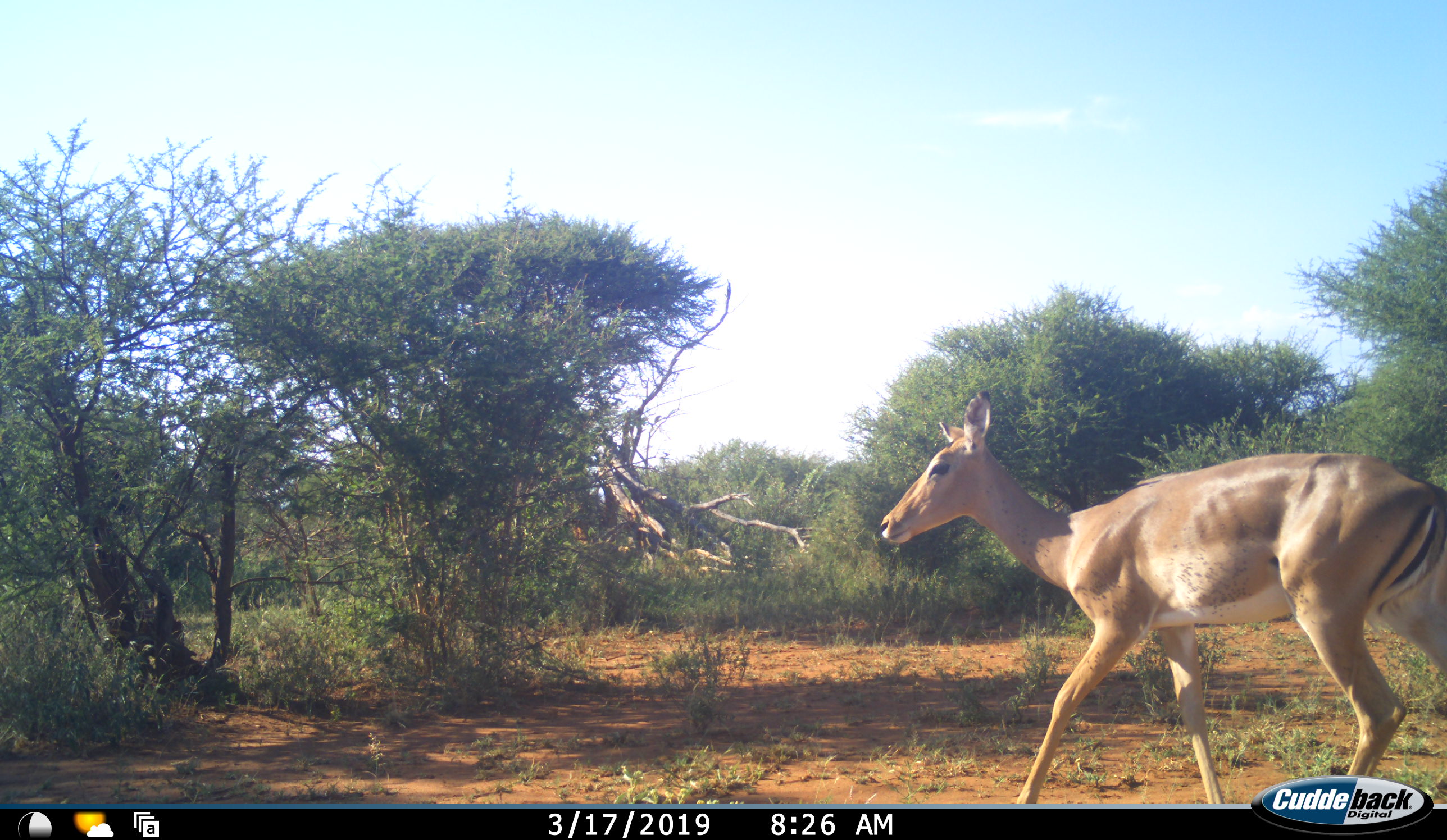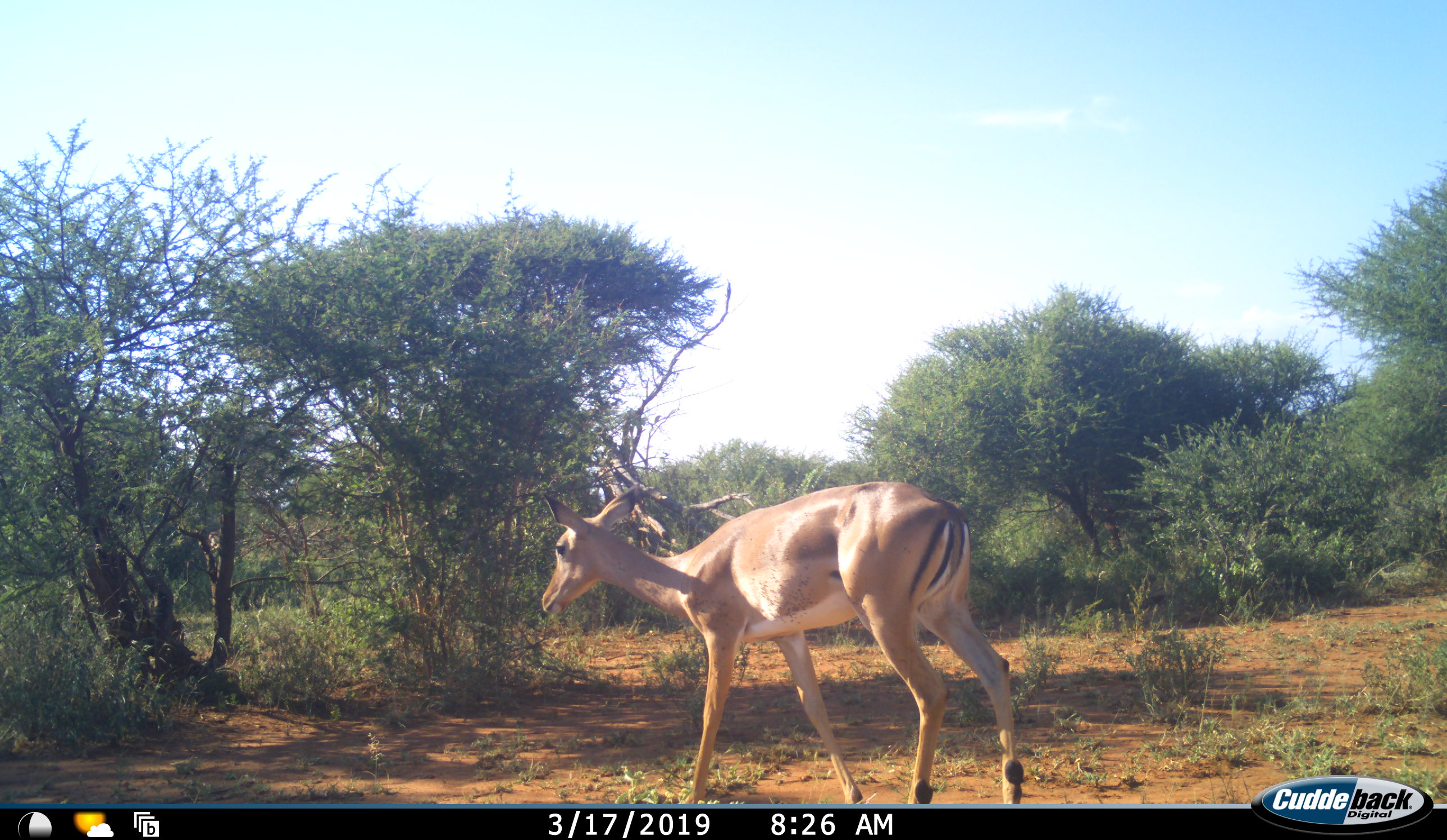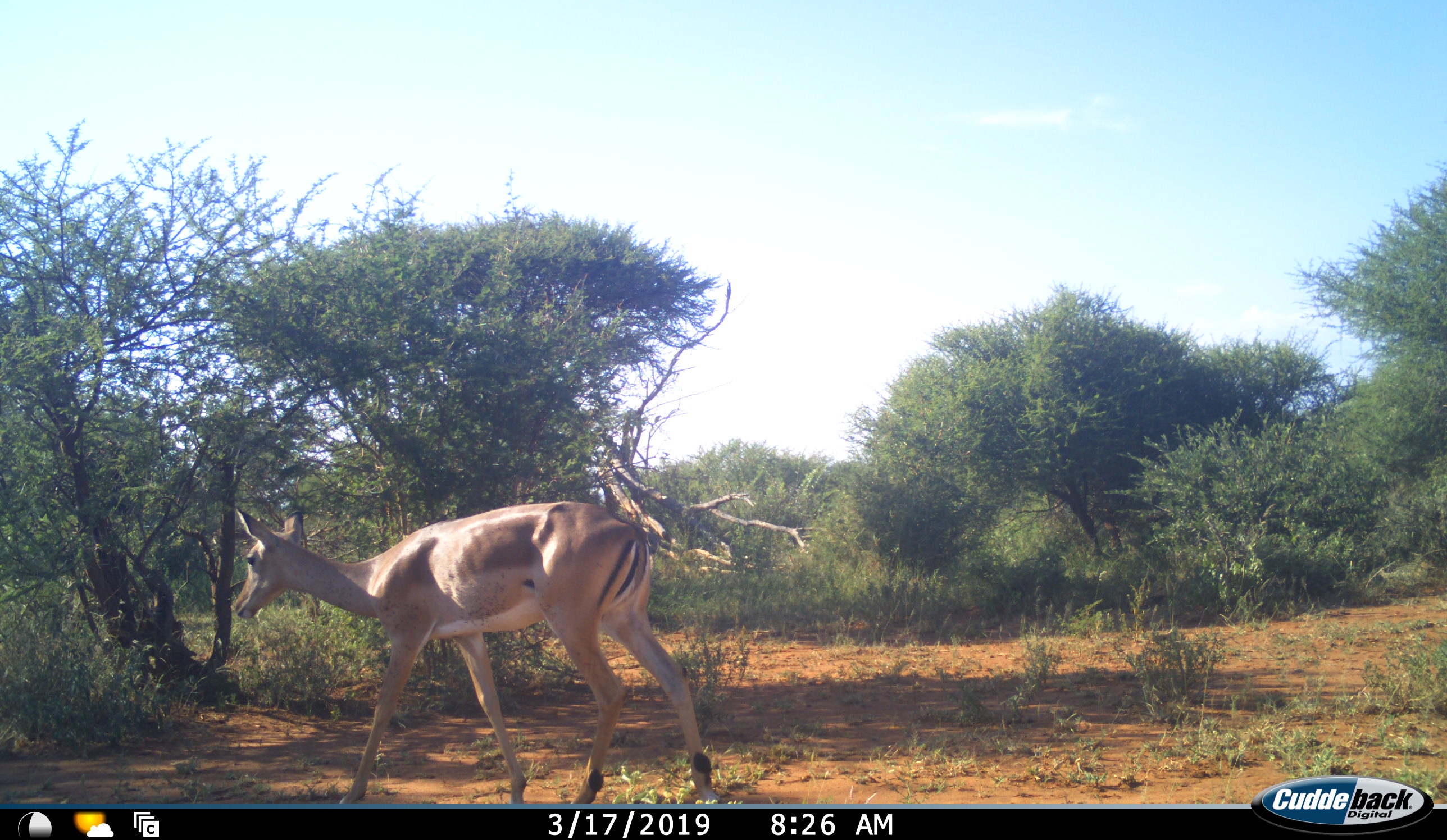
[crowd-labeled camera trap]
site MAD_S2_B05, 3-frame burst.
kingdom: Animalia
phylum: Chordata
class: Mammalia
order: Artiodactyla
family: Bovidae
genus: Aepyceros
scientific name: Aepyceros melampus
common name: impala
Impala (Aepyceros melampus), count 1. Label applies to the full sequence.